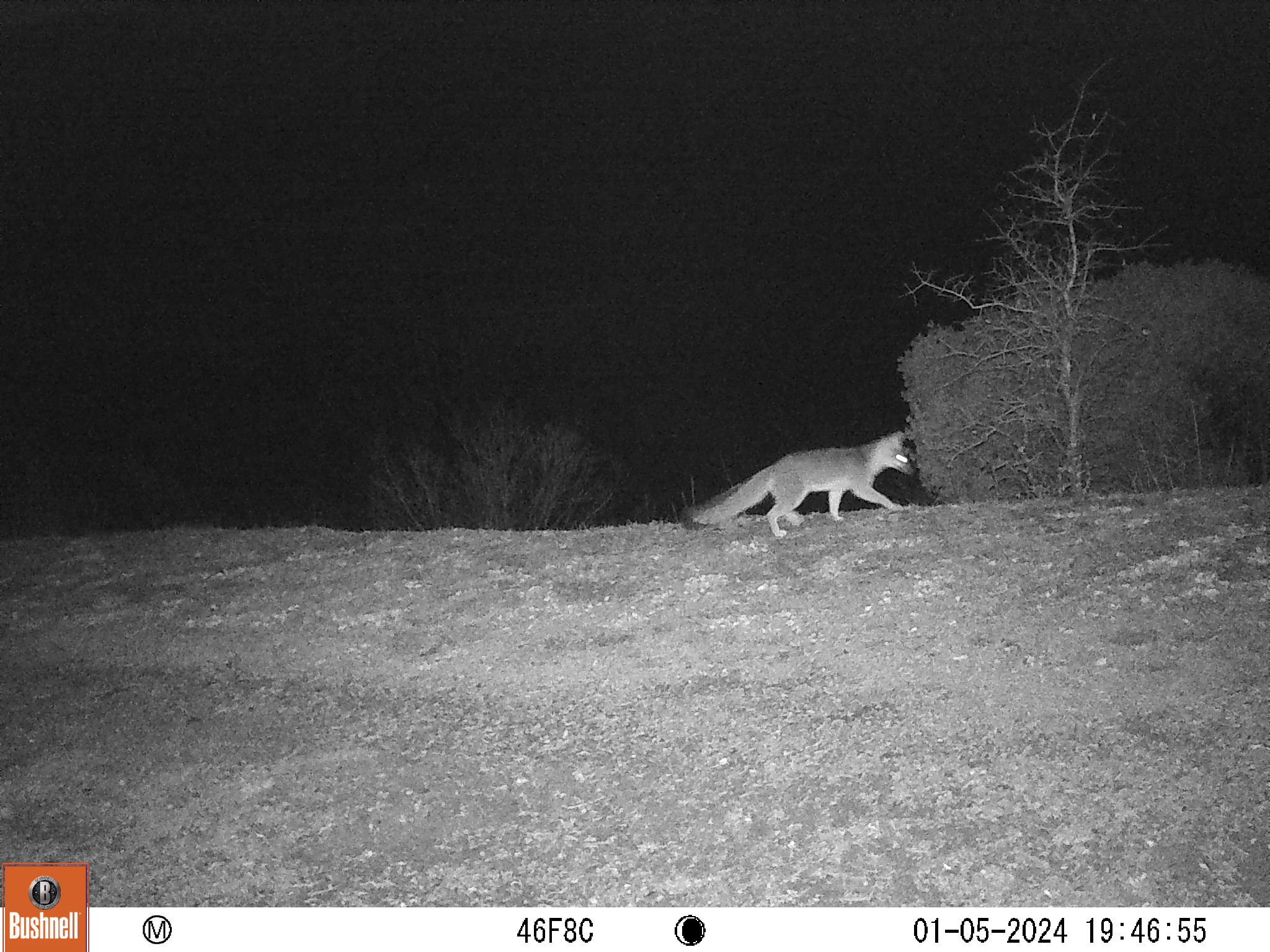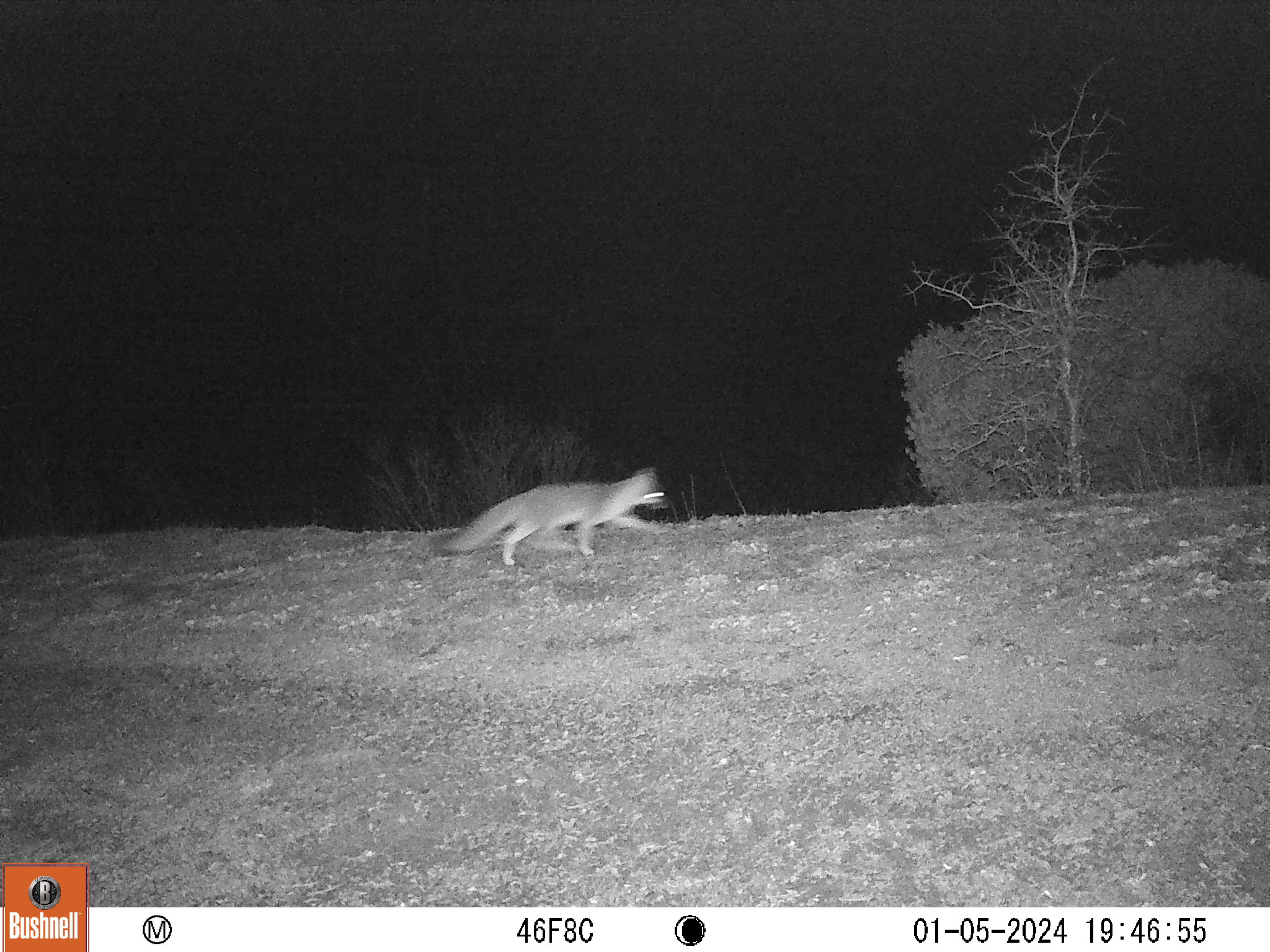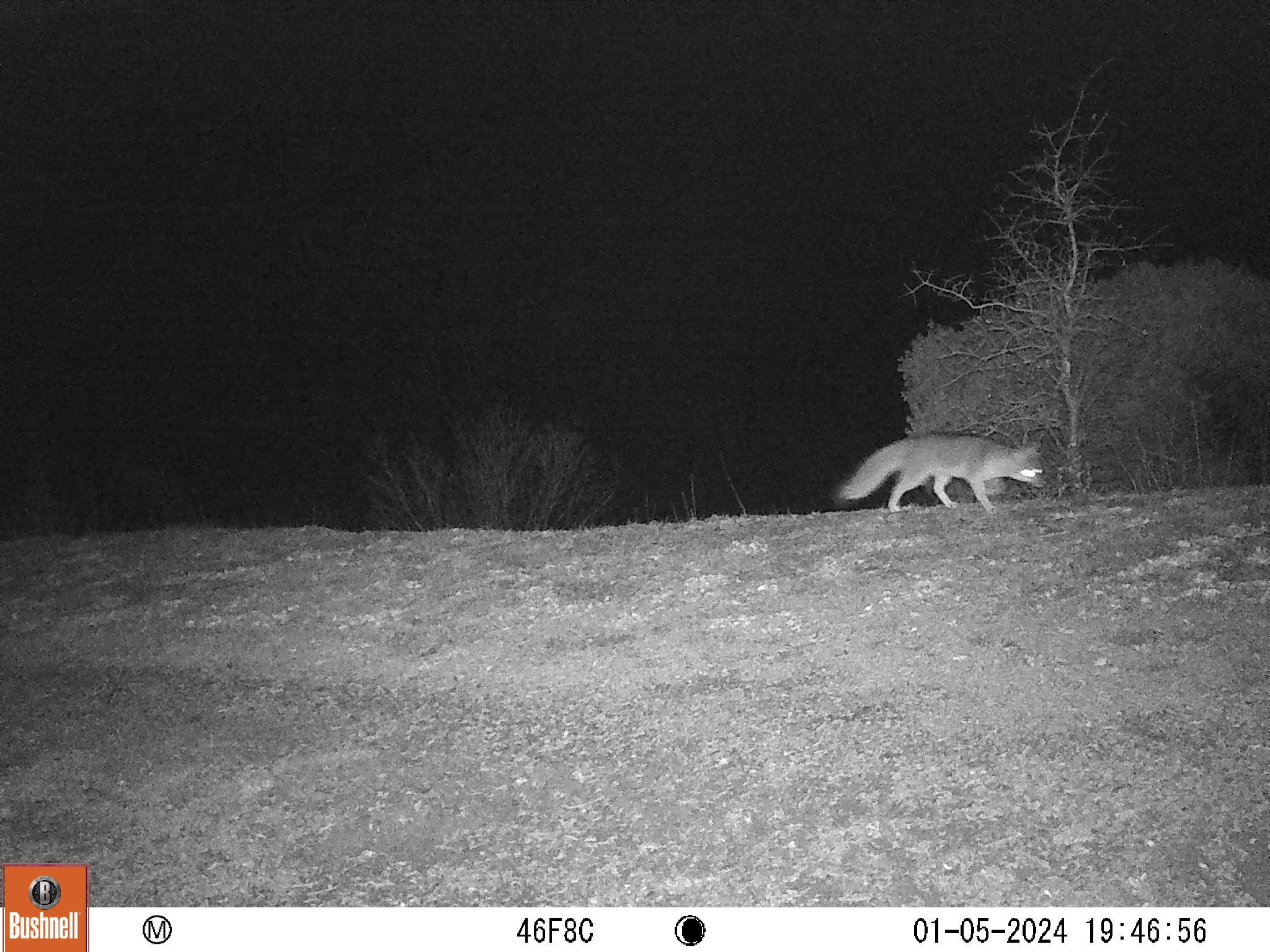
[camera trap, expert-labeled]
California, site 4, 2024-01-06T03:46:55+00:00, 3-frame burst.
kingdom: Animalia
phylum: Chordata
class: Mammalia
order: Carnivora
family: Canidae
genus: Urocyon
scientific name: Urocyon cinereoargenteus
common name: gray fox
Gray fox (Urocyon cinereoargenteus).